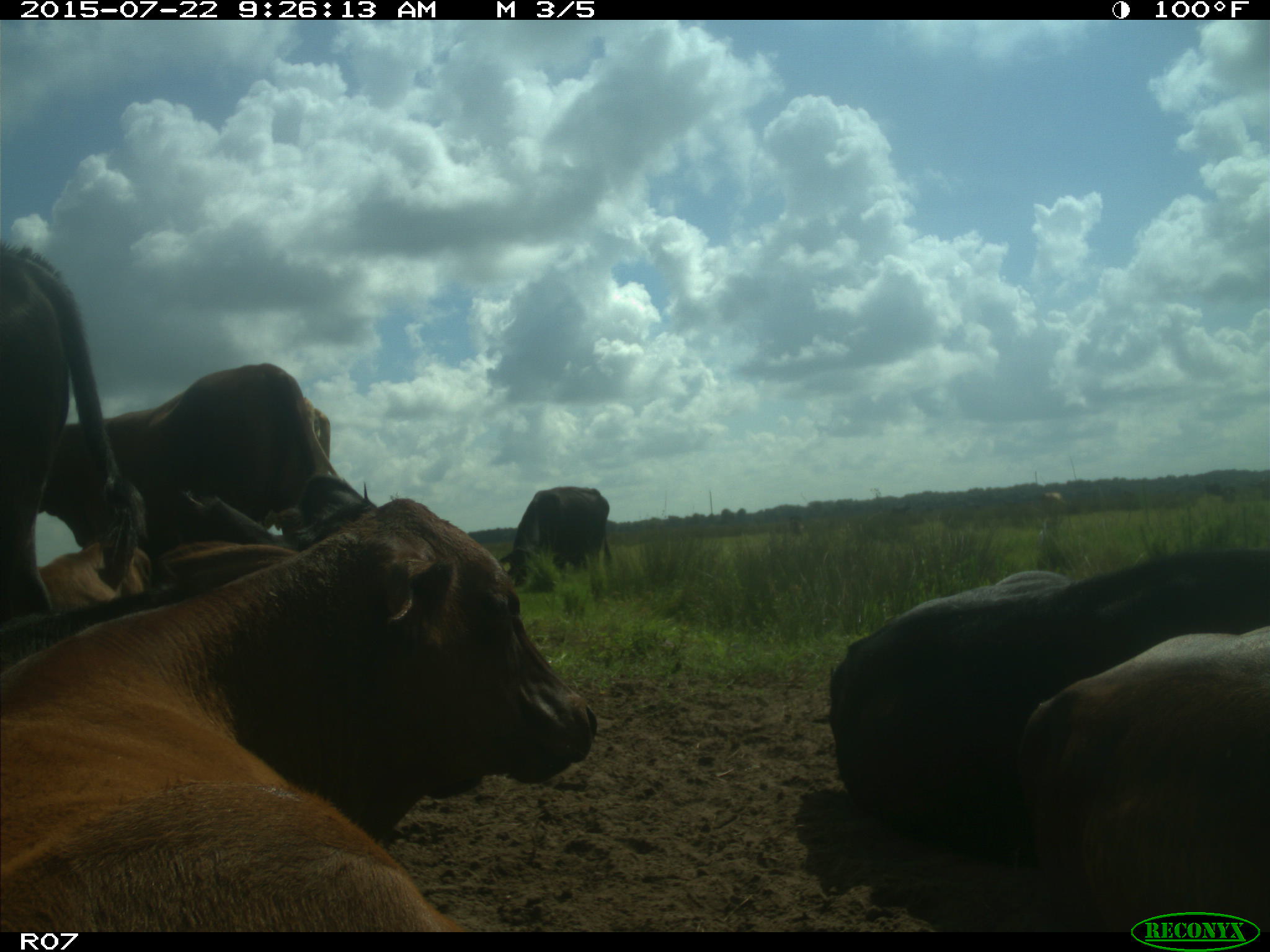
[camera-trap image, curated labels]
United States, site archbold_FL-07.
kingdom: Animalia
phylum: Chordata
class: Mammalia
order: Artiodactyla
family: Bovidae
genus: Bos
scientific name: Bos taurus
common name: domestic cow